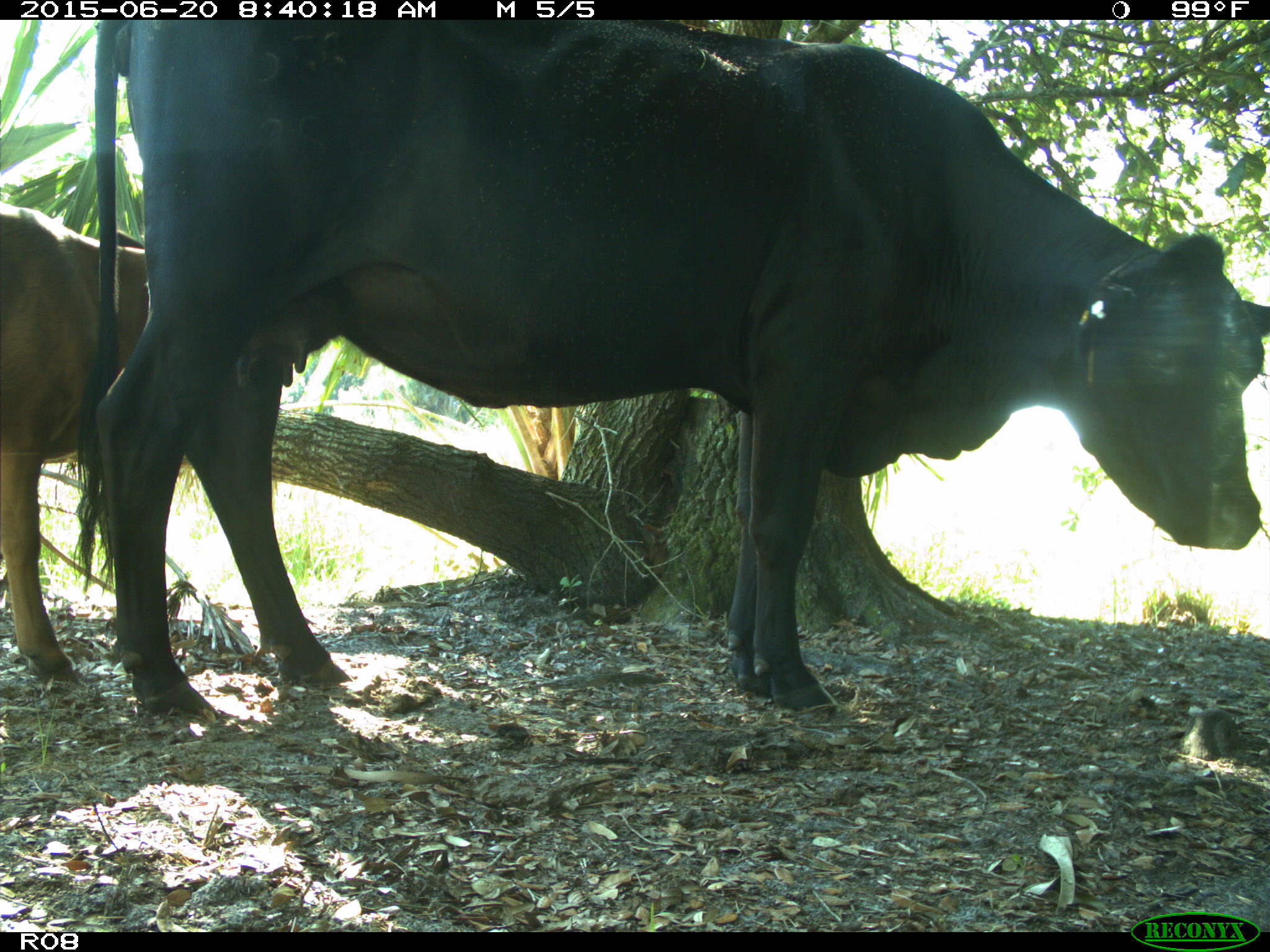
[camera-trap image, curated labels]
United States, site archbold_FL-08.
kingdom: Animalia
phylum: Chordata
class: Mammalia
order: Artiodactyla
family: Bovidae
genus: Bos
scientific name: Bos taurus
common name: domestic cow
Bos taurus (domestic cow).